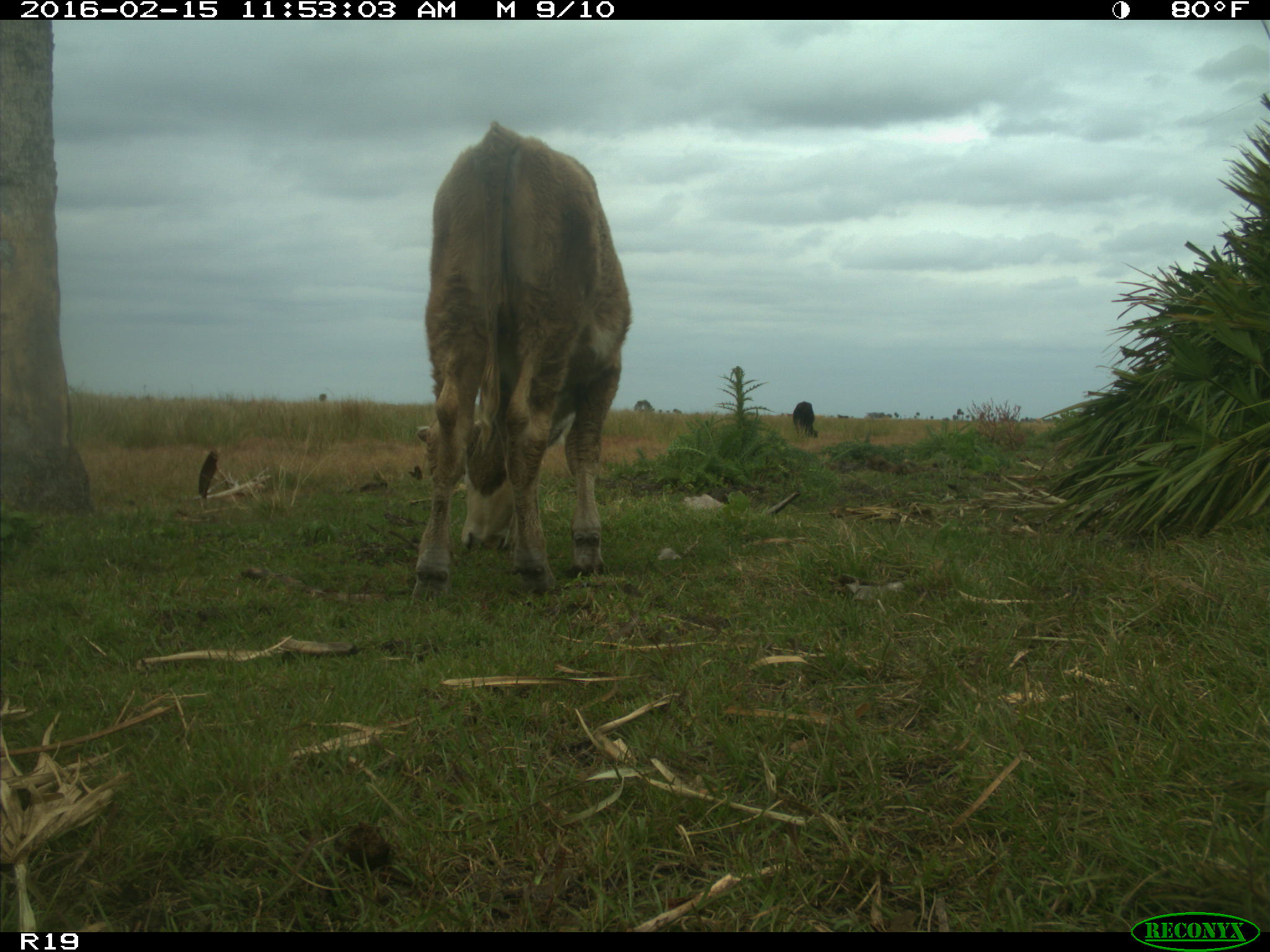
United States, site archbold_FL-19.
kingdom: Animalia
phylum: Chordata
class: Mammalia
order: Artiodactyla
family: Bovidae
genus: Bos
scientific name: Bos taurus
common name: domestic cow